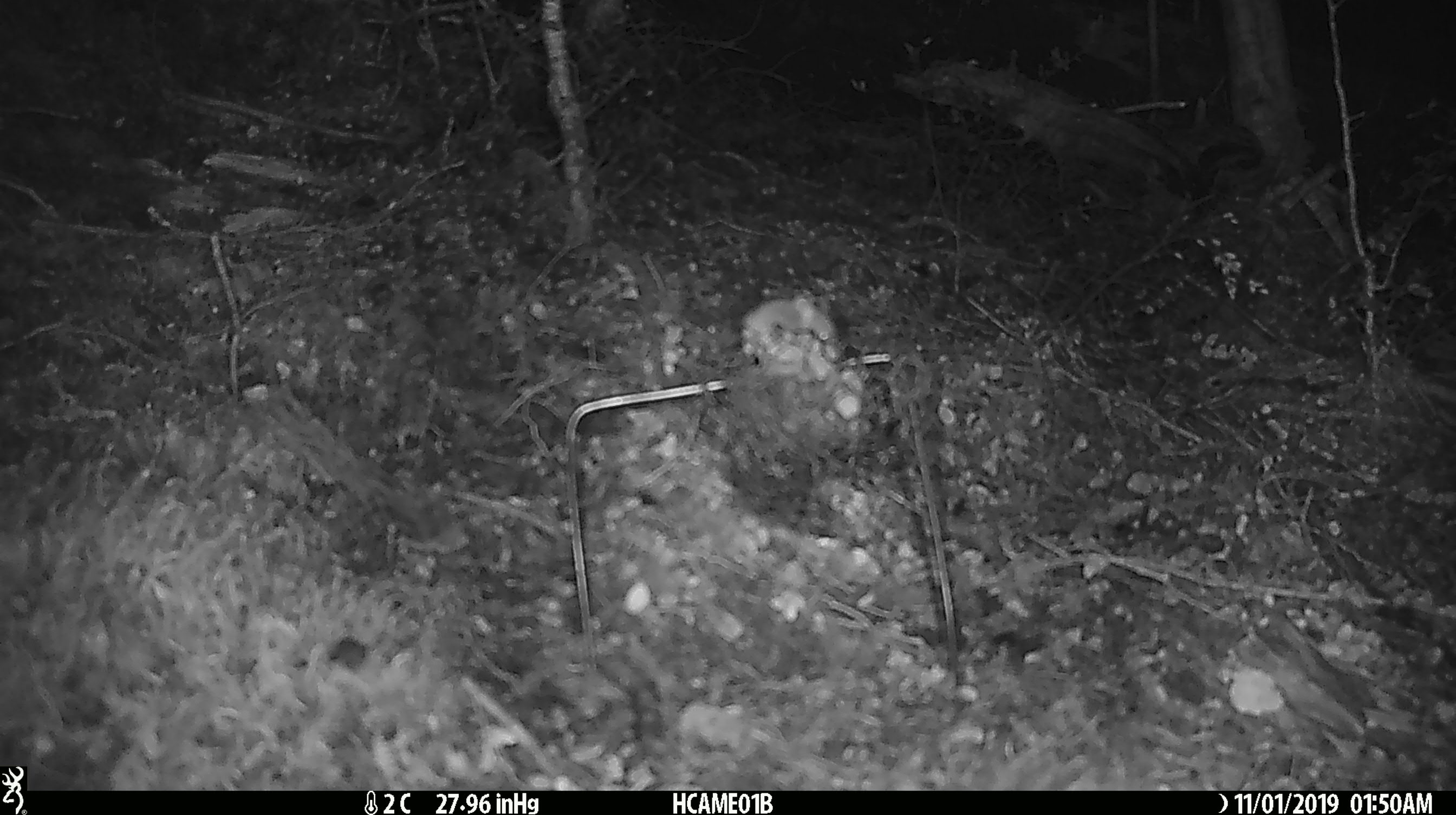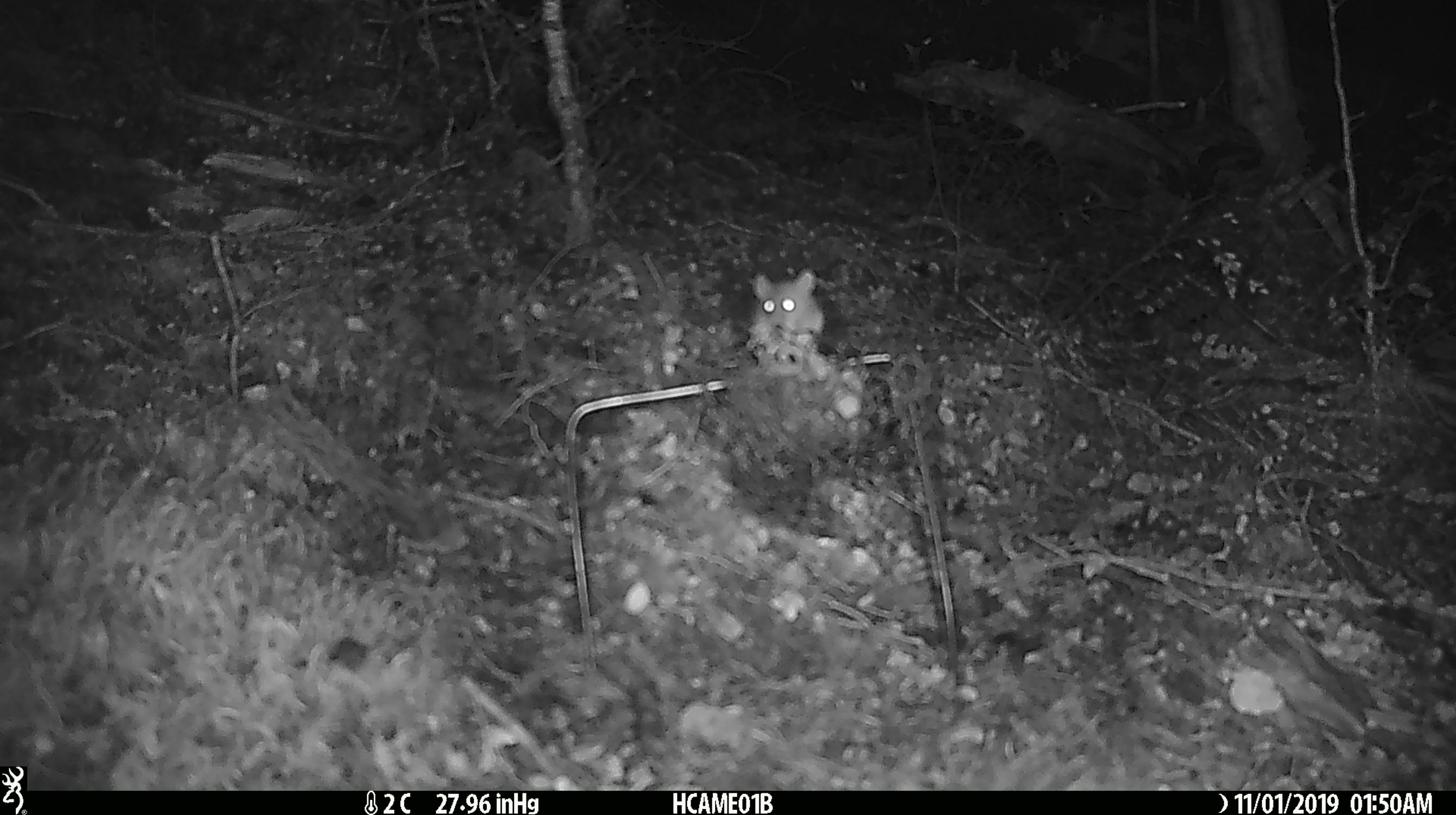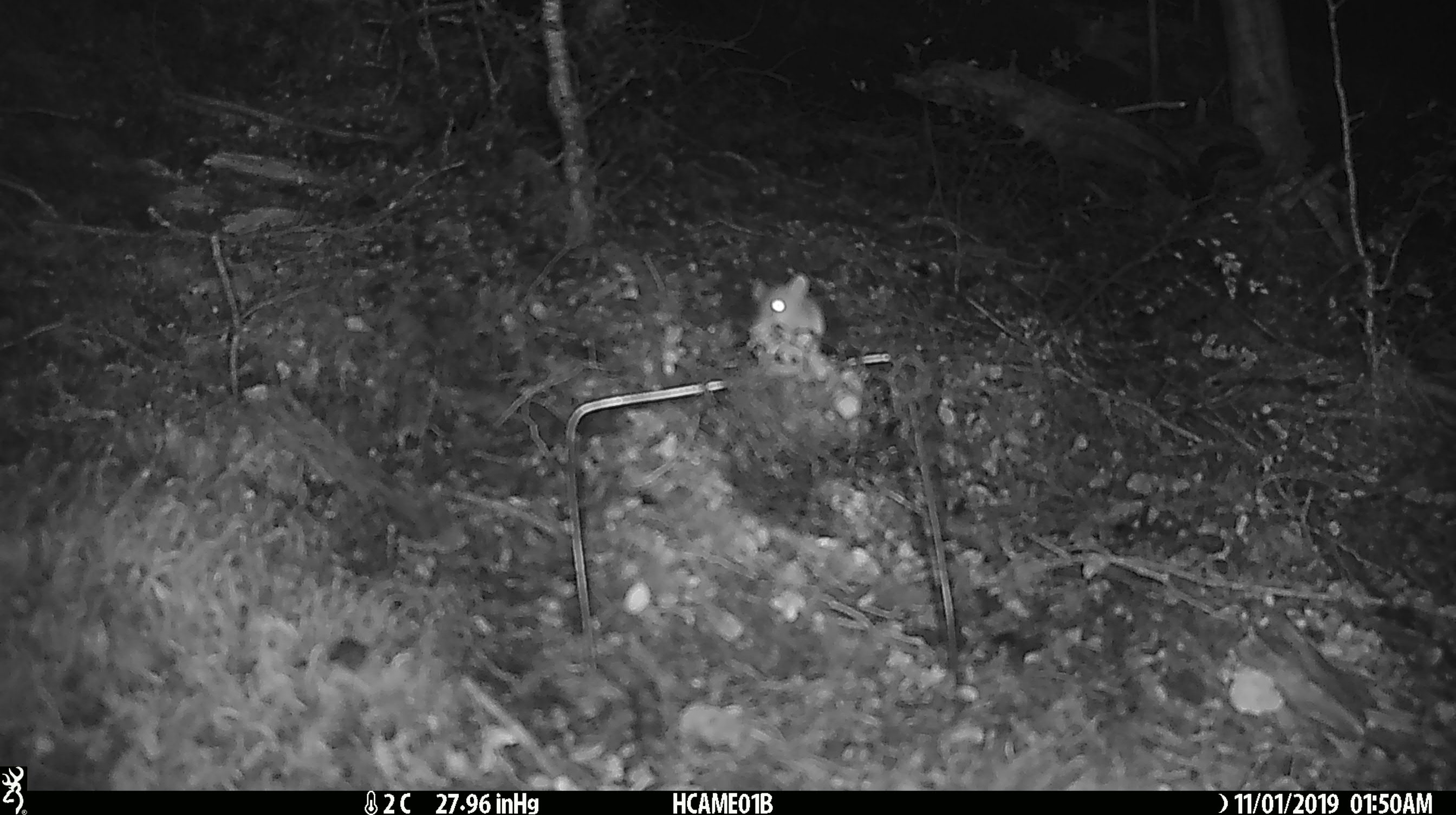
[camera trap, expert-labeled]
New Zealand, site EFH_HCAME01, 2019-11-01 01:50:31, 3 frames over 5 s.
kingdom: Animalia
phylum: Chordata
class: Mammalia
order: Rodentia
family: Muridae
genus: Mus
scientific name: Mus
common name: mouse